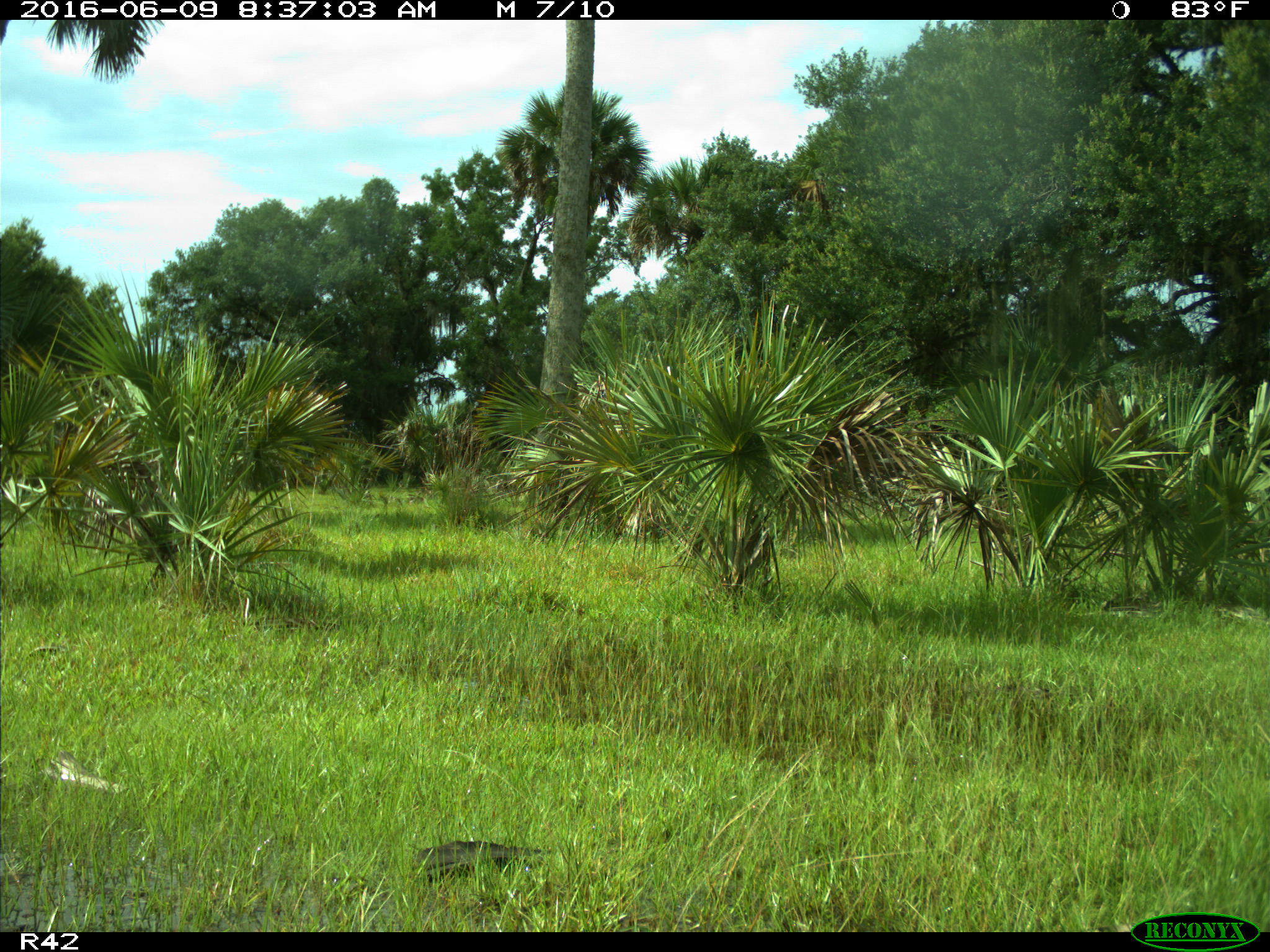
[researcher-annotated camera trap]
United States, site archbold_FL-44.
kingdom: Animalia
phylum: Chordata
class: Mammalia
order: Artiodactyla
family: Cervidae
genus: Odocoileus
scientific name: Odocoileus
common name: deer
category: unidentified deer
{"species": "unidentified deer (deer) (Odocoileus)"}